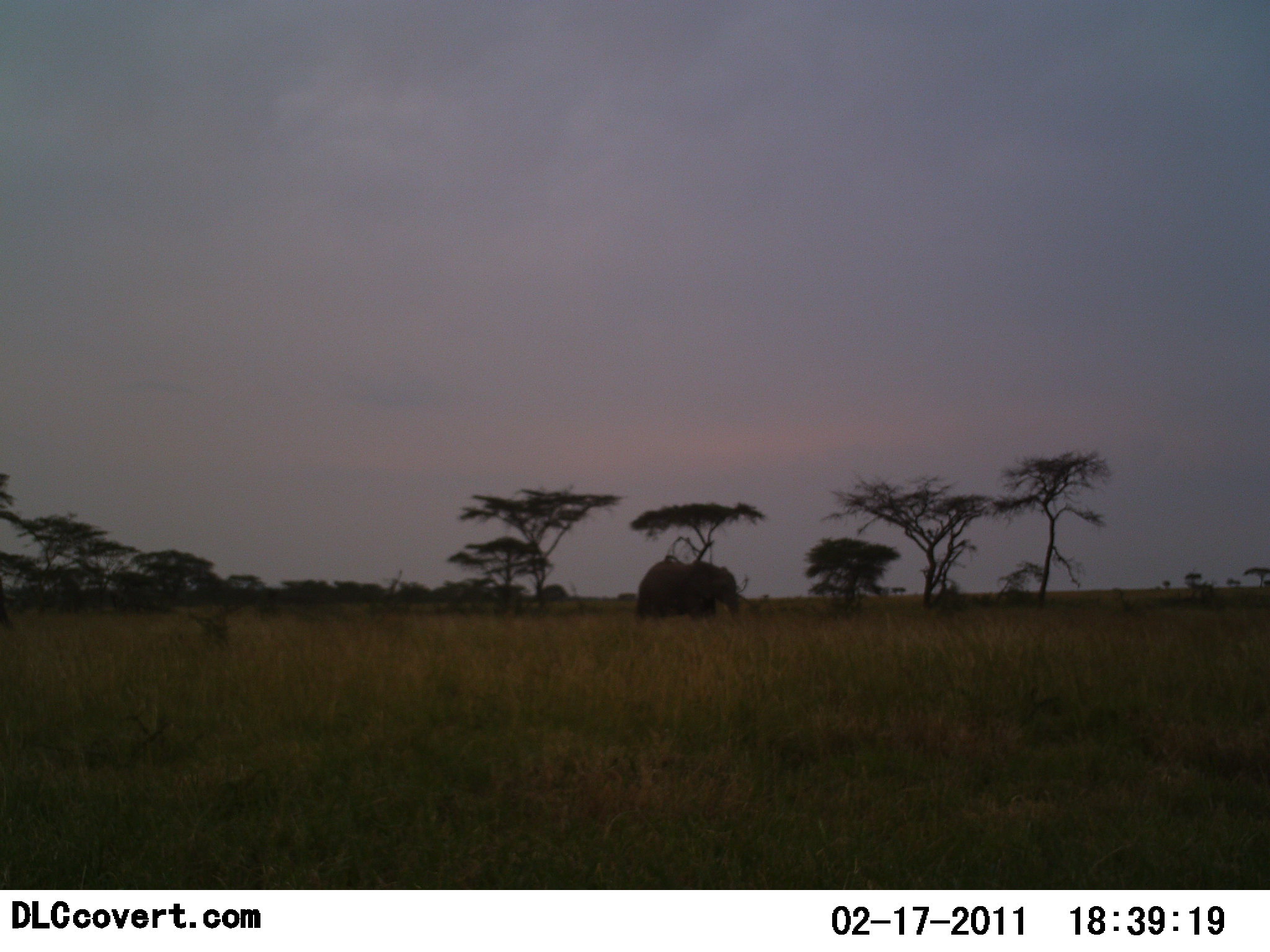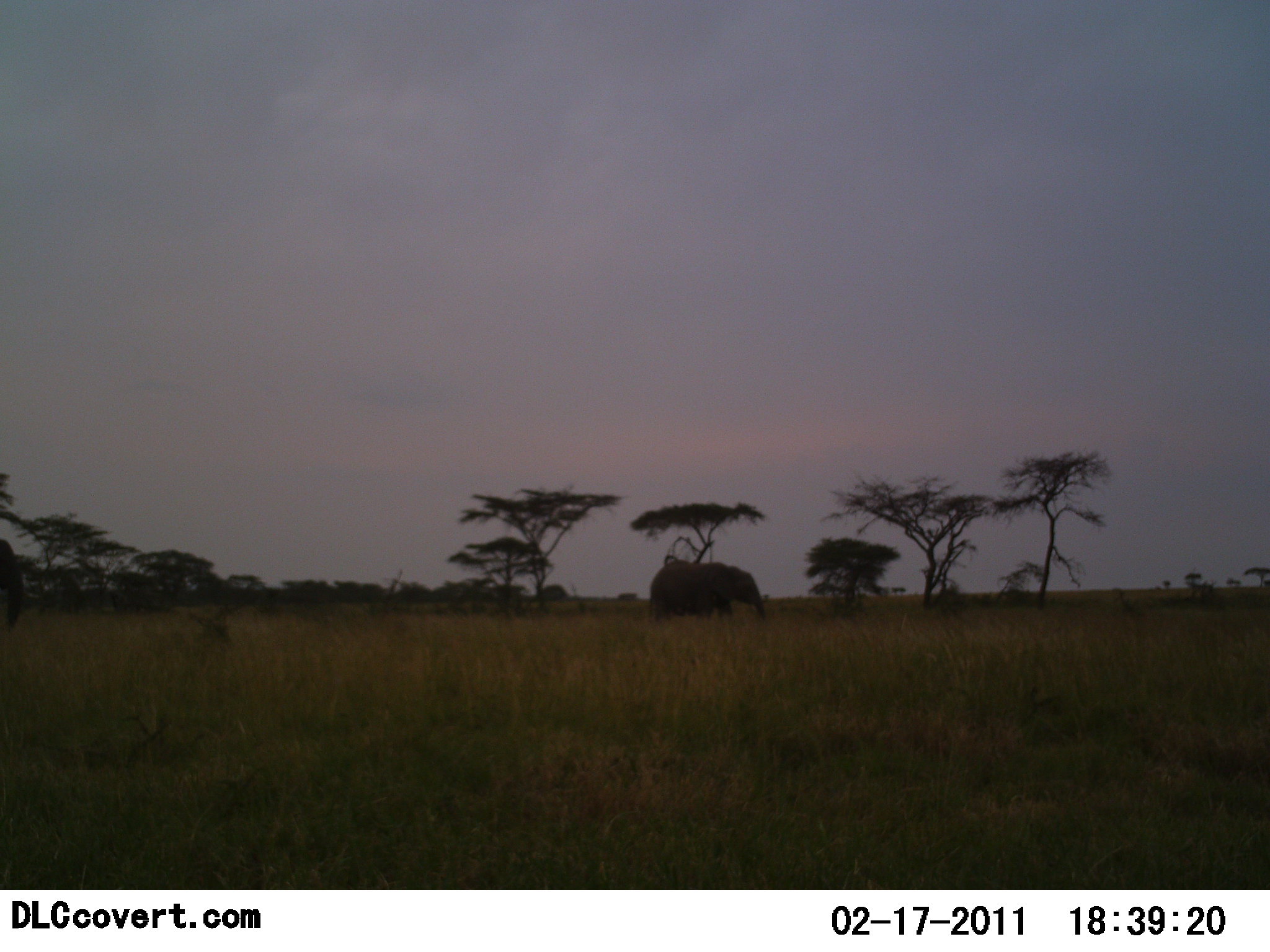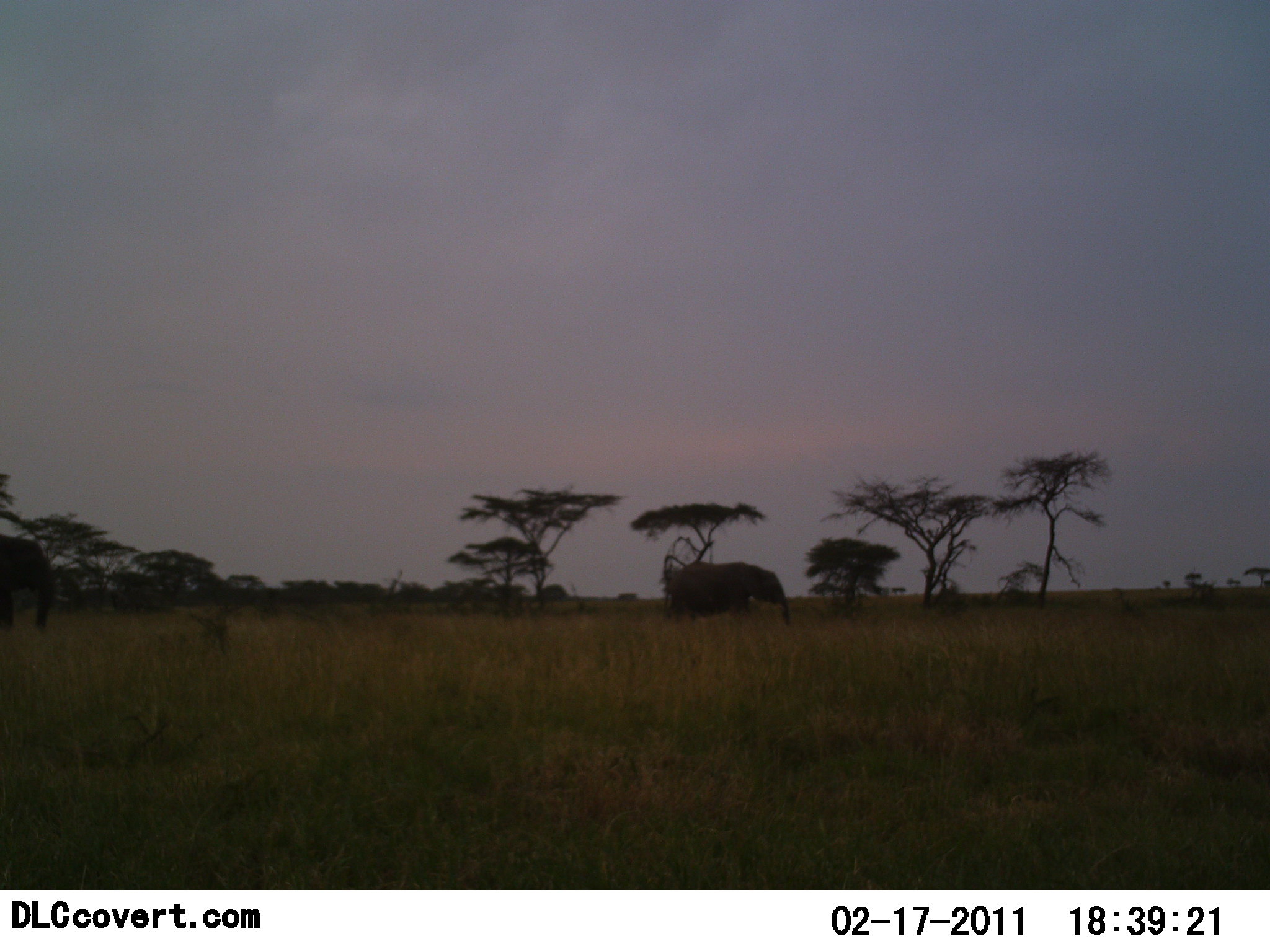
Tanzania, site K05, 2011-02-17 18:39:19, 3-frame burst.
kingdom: Animalia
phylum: Chordata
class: Mammalia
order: Proboscidea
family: Elephantidae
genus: Loxodonta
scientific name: Loxodonta africana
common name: african bush elephant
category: elephant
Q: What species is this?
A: Elephant (african bush elephant) (Loxodonta africana).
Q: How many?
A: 2.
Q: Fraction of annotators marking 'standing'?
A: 0%.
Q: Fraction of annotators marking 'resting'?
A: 0%.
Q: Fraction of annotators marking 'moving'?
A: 100%.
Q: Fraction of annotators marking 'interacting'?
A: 0%.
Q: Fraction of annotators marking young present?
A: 0%.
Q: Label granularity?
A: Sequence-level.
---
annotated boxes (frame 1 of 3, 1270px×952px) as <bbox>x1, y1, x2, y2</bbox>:
animal: <bbox>634, 559, 742, 626</bbox>; <bbox>1, 576, 17, 642</bbox>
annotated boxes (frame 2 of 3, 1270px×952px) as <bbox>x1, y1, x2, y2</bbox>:
animal: <bbox>649, 559, 767, 628</bbox>; <bbox>0, 538, 23, 627</bbox>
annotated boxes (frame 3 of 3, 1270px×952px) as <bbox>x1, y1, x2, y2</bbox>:
animal: <bbox>662, 560, 792, 628</bbox>; <bbox>0, 533, 56, 634</bbox>